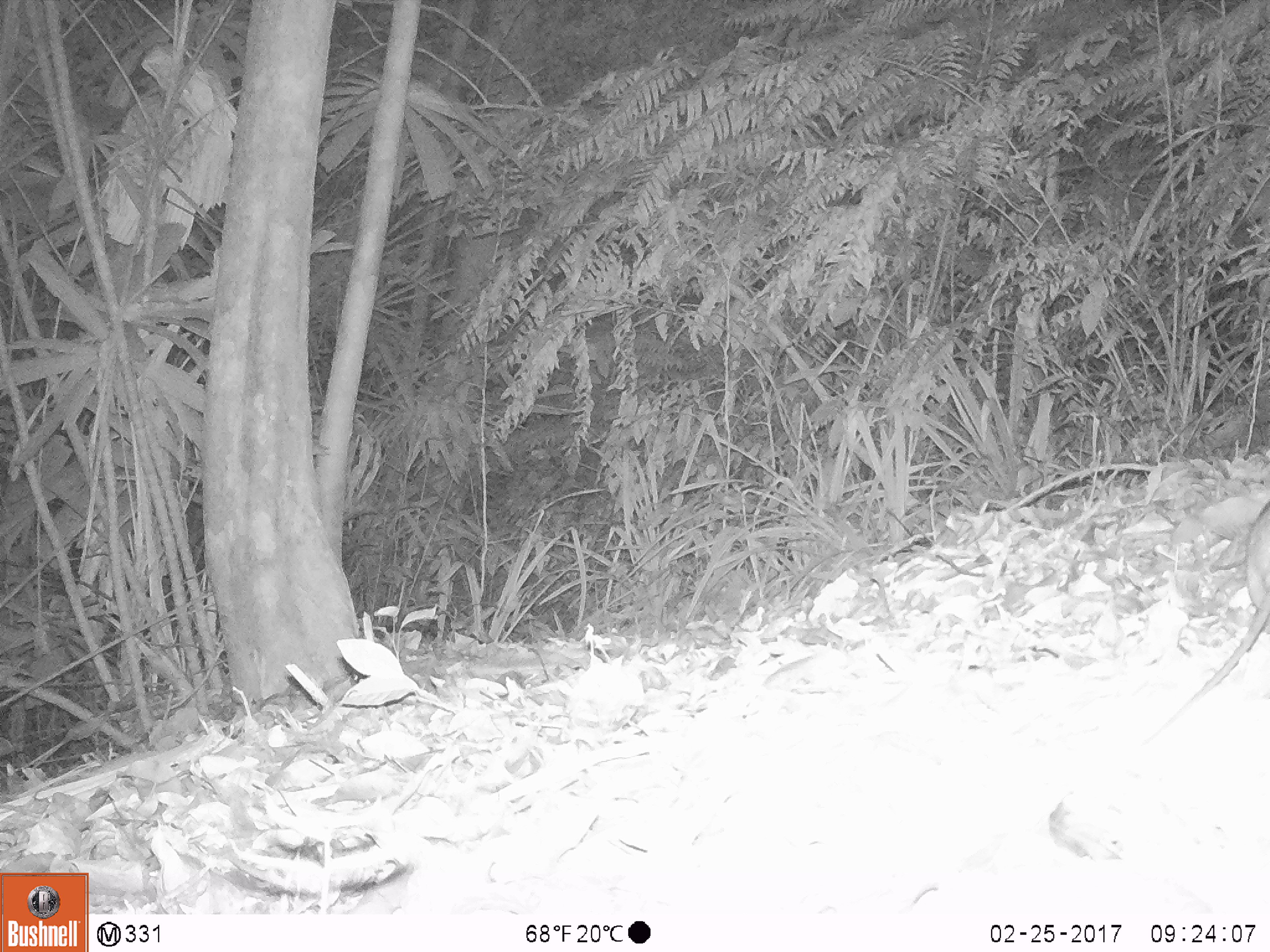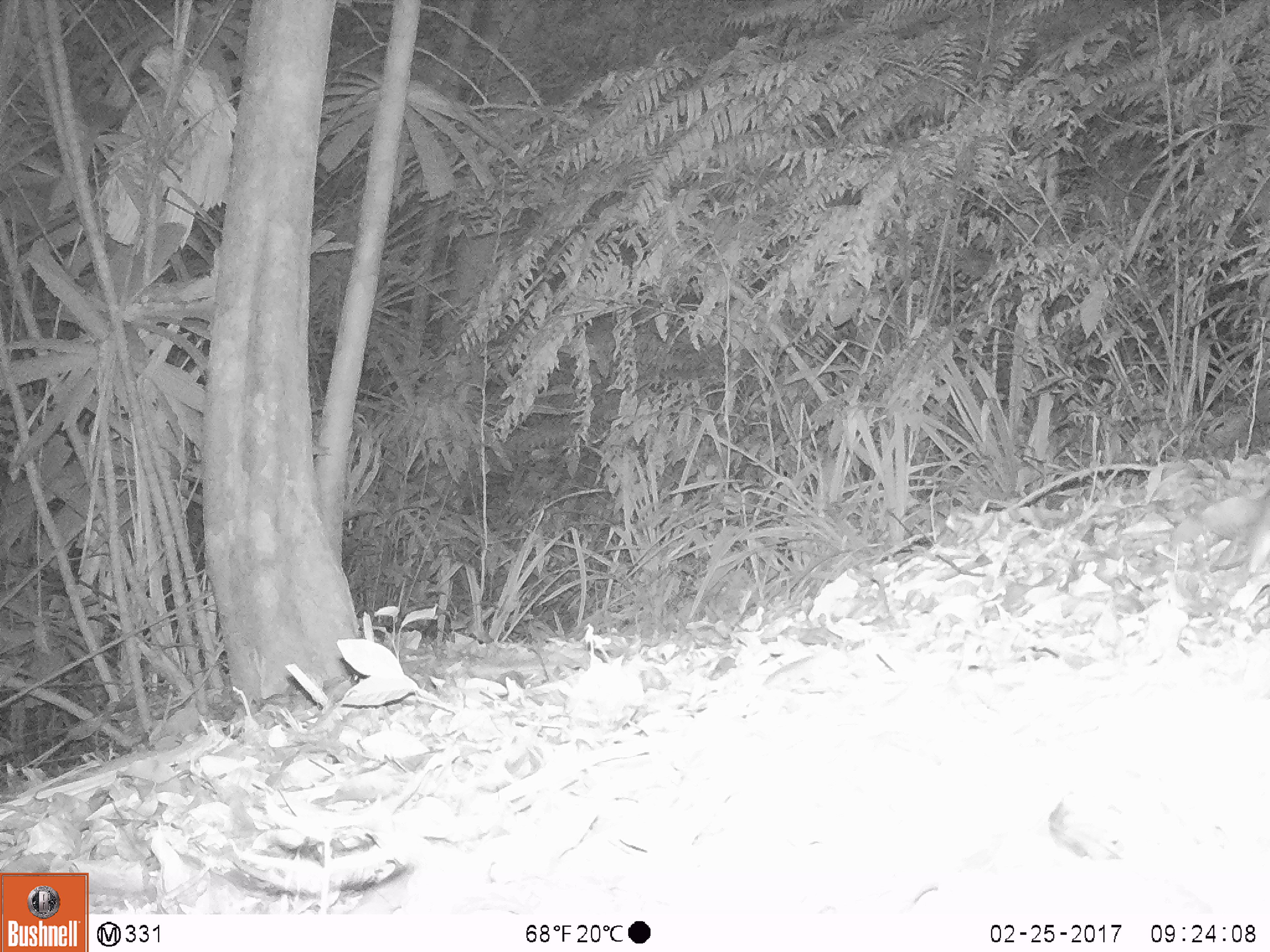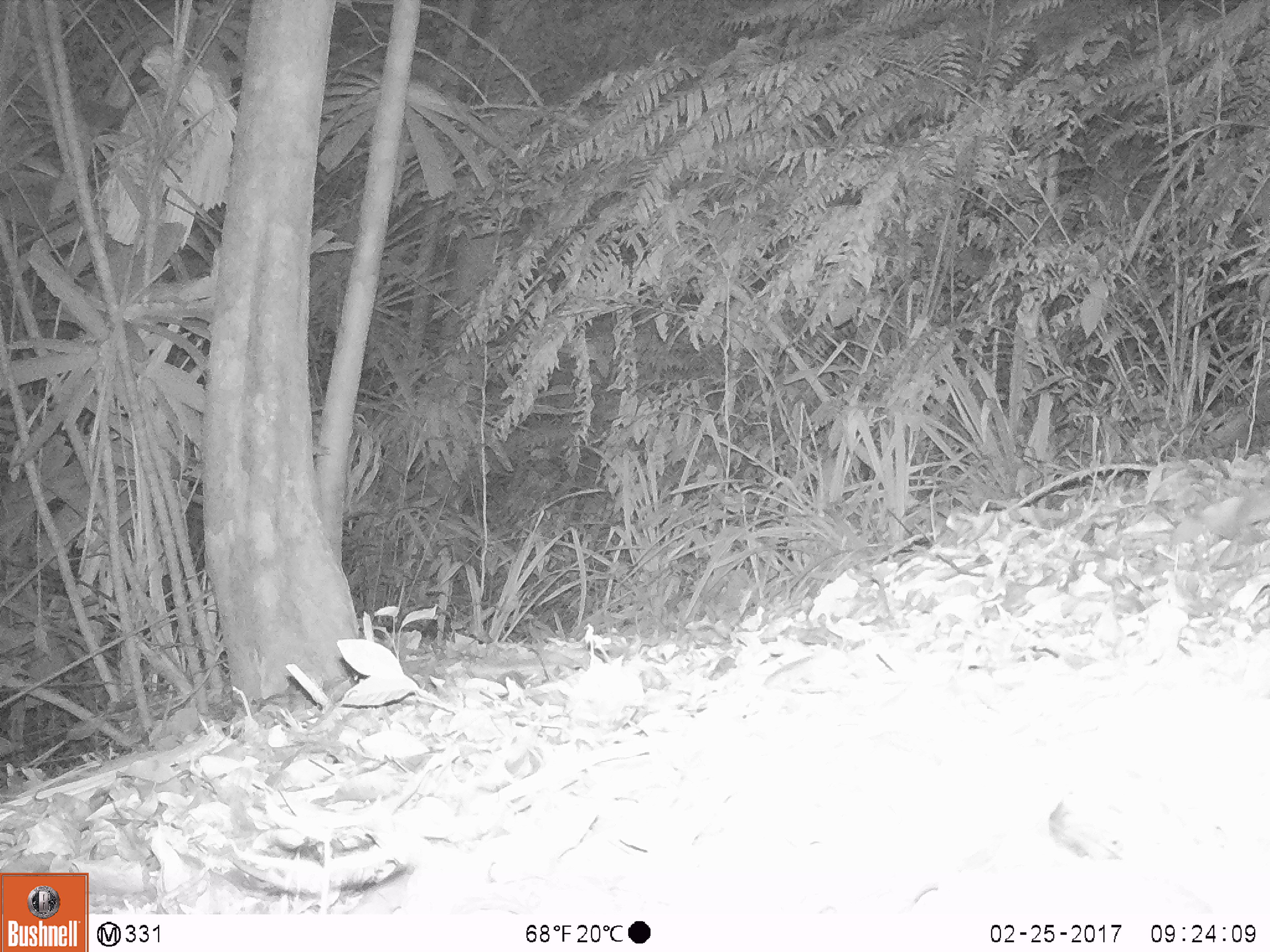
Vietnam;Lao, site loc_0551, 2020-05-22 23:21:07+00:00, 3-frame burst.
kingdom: Animalia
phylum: Chordata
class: Mammalia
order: Rodentia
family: Muridae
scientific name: Muridae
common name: old-world mice and rats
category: unidentified murid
Unidentified murid (old-world mice and rats) (Muridae). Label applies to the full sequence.